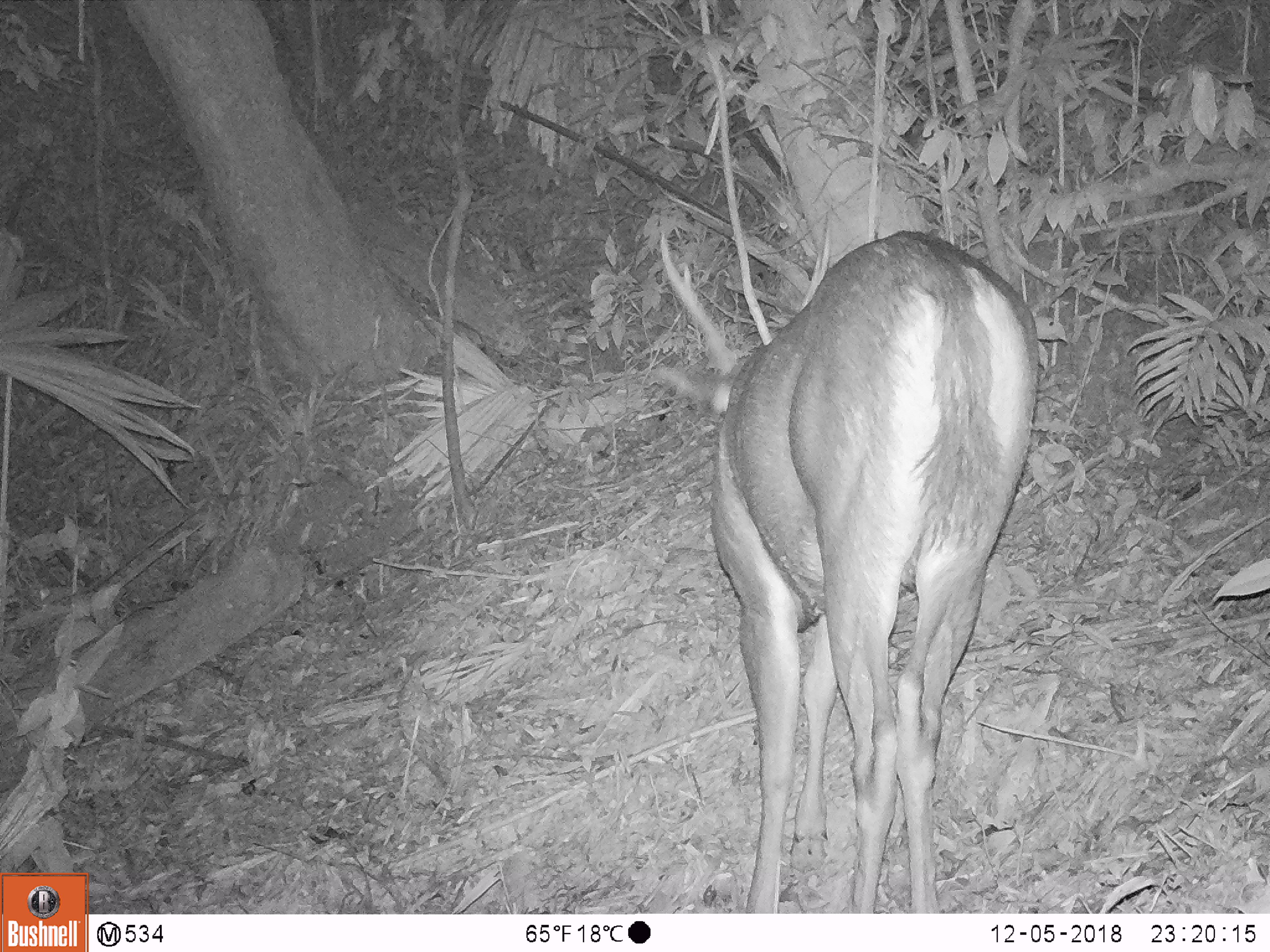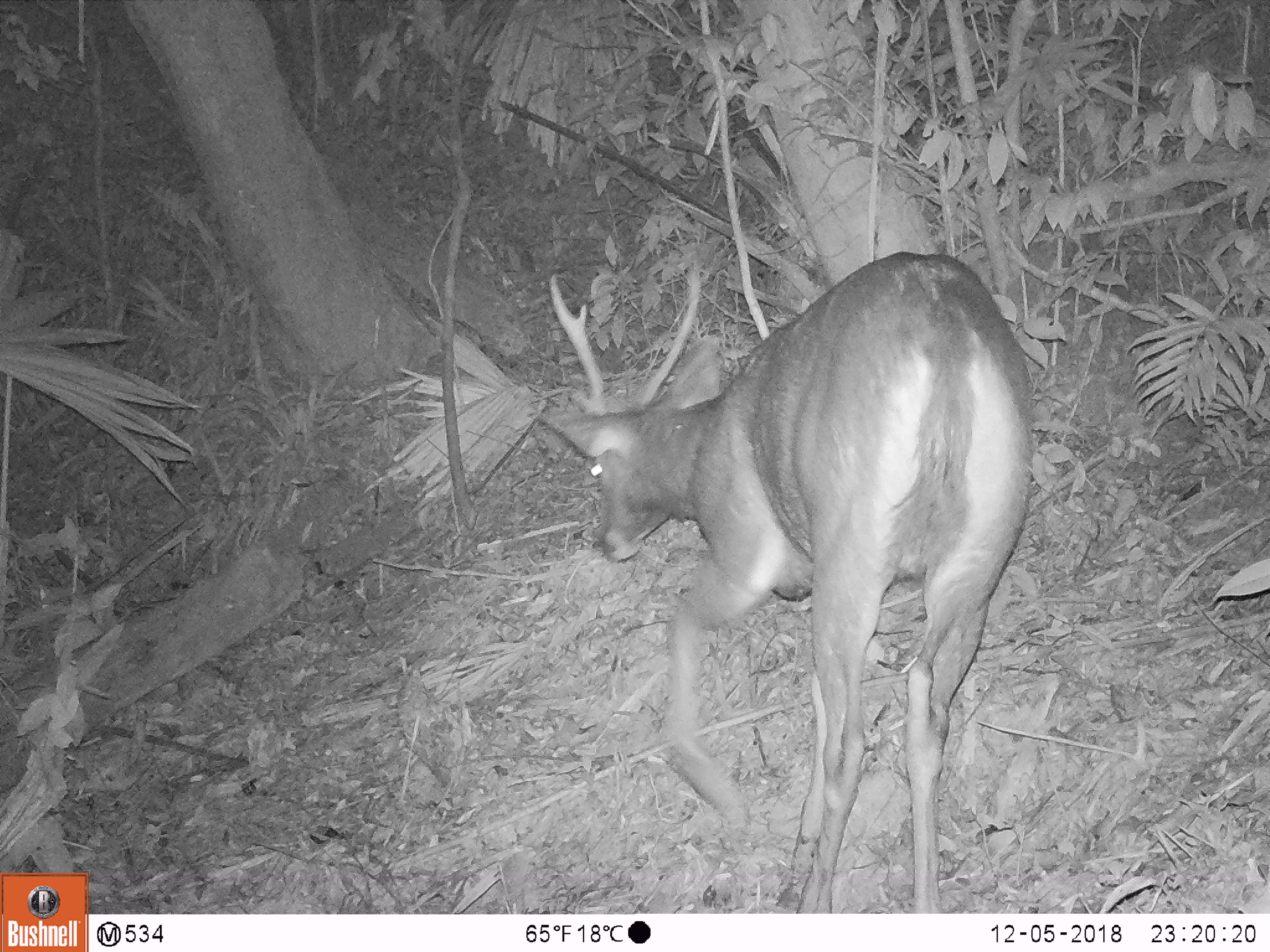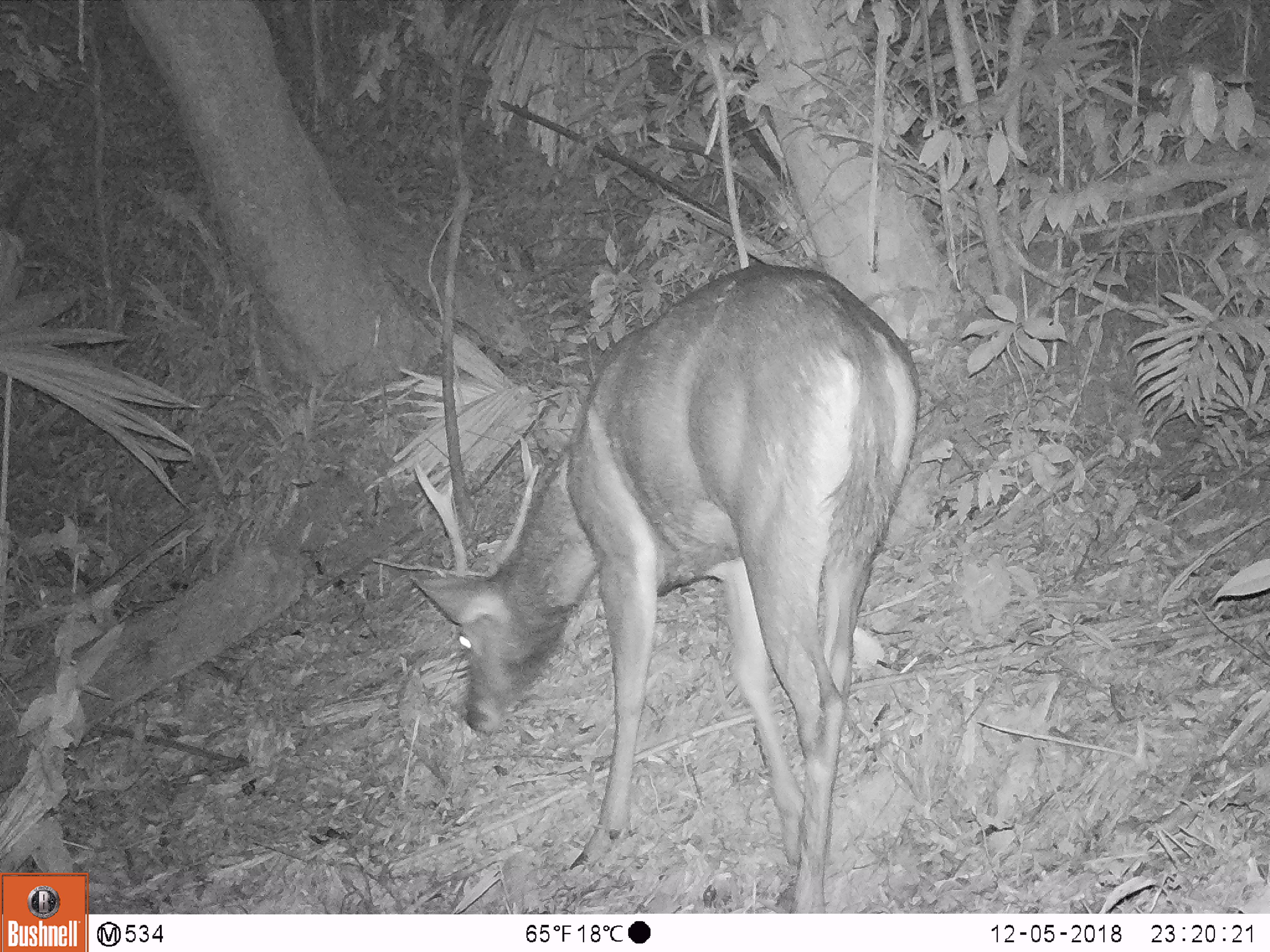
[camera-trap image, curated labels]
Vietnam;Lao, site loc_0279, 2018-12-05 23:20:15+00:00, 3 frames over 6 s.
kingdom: Animalia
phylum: Chordata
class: Mammalia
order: Artiodactyla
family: Cervidae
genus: Rusa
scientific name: Rusa unicolor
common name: sambar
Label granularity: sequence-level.